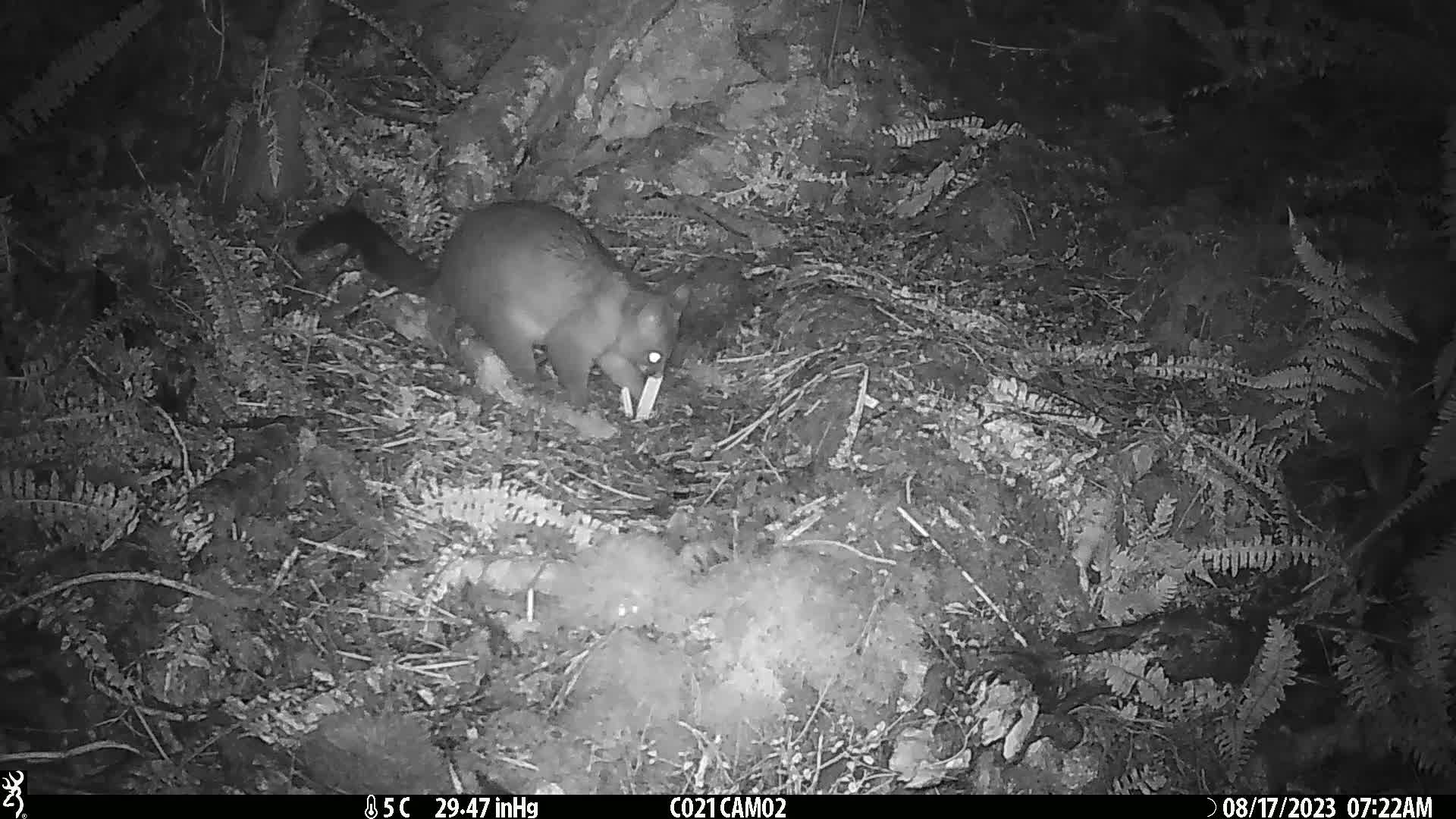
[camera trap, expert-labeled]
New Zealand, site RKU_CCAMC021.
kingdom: Animalia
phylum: Chordata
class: Mammalia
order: Diprotodontia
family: Phalangeridae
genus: Trichosurus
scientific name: Trichosurus vulpecula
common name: common brushtail possum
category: possum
Possum (common brushtail possum) (Trichosurus vulpecula).